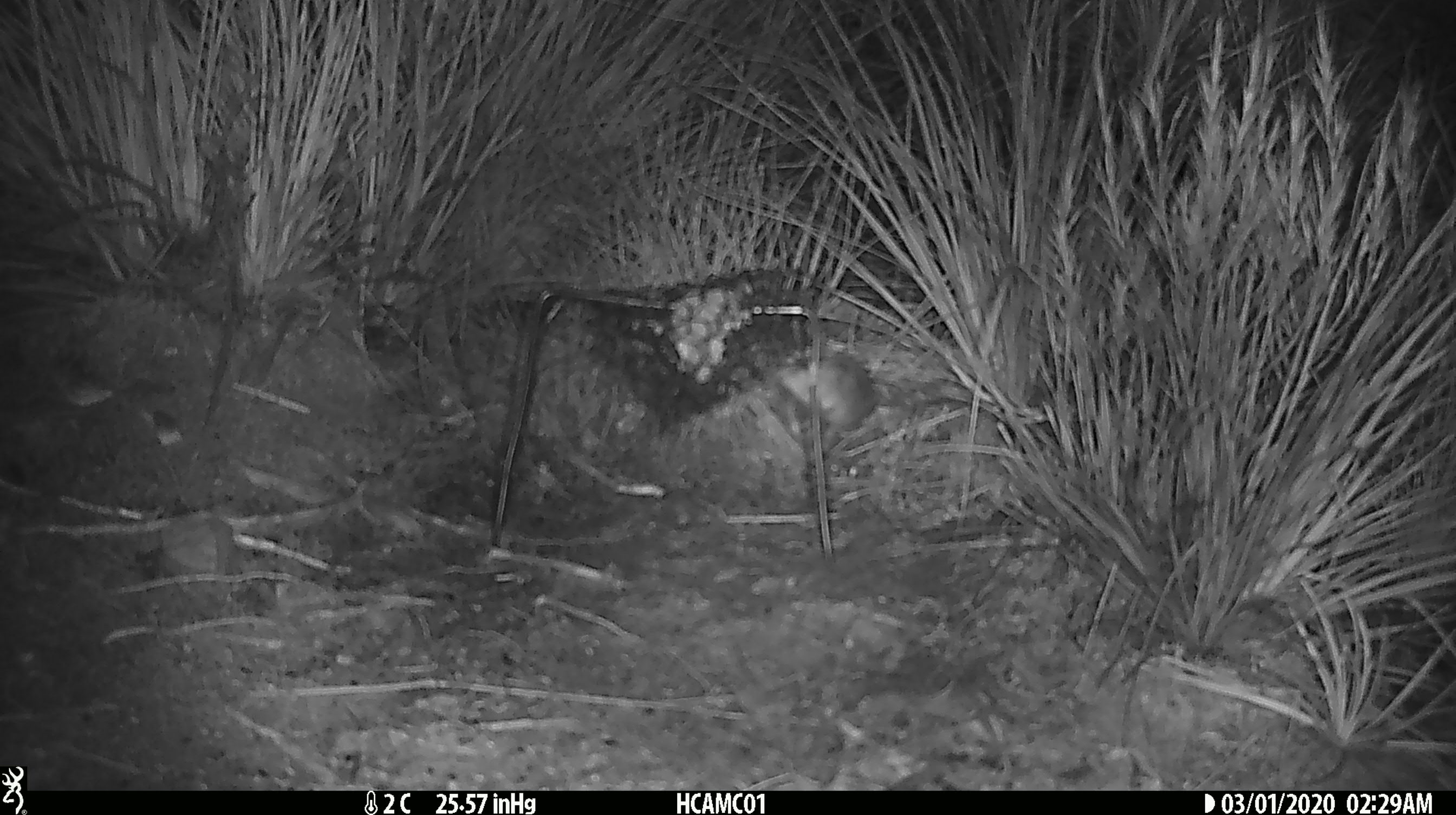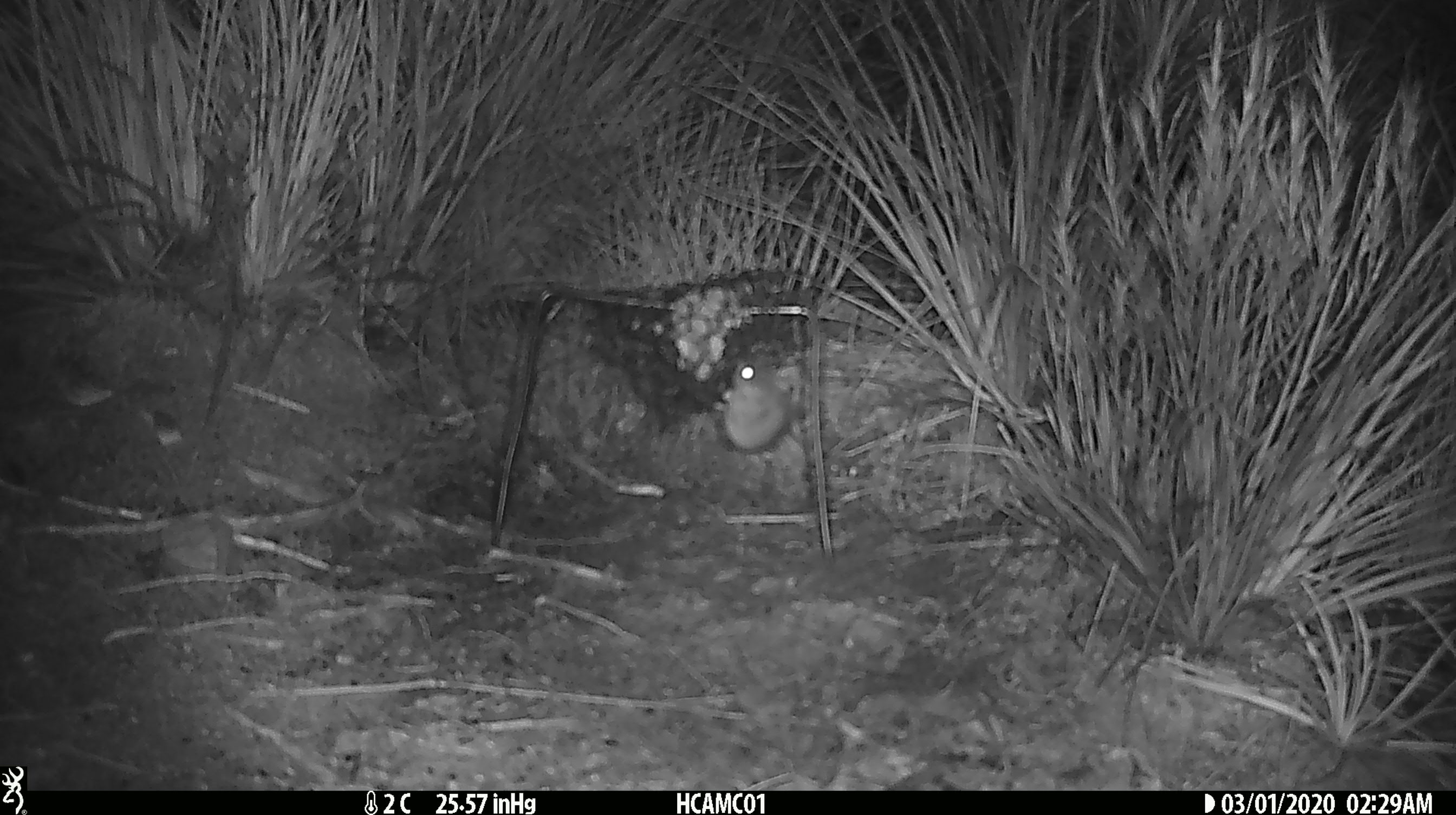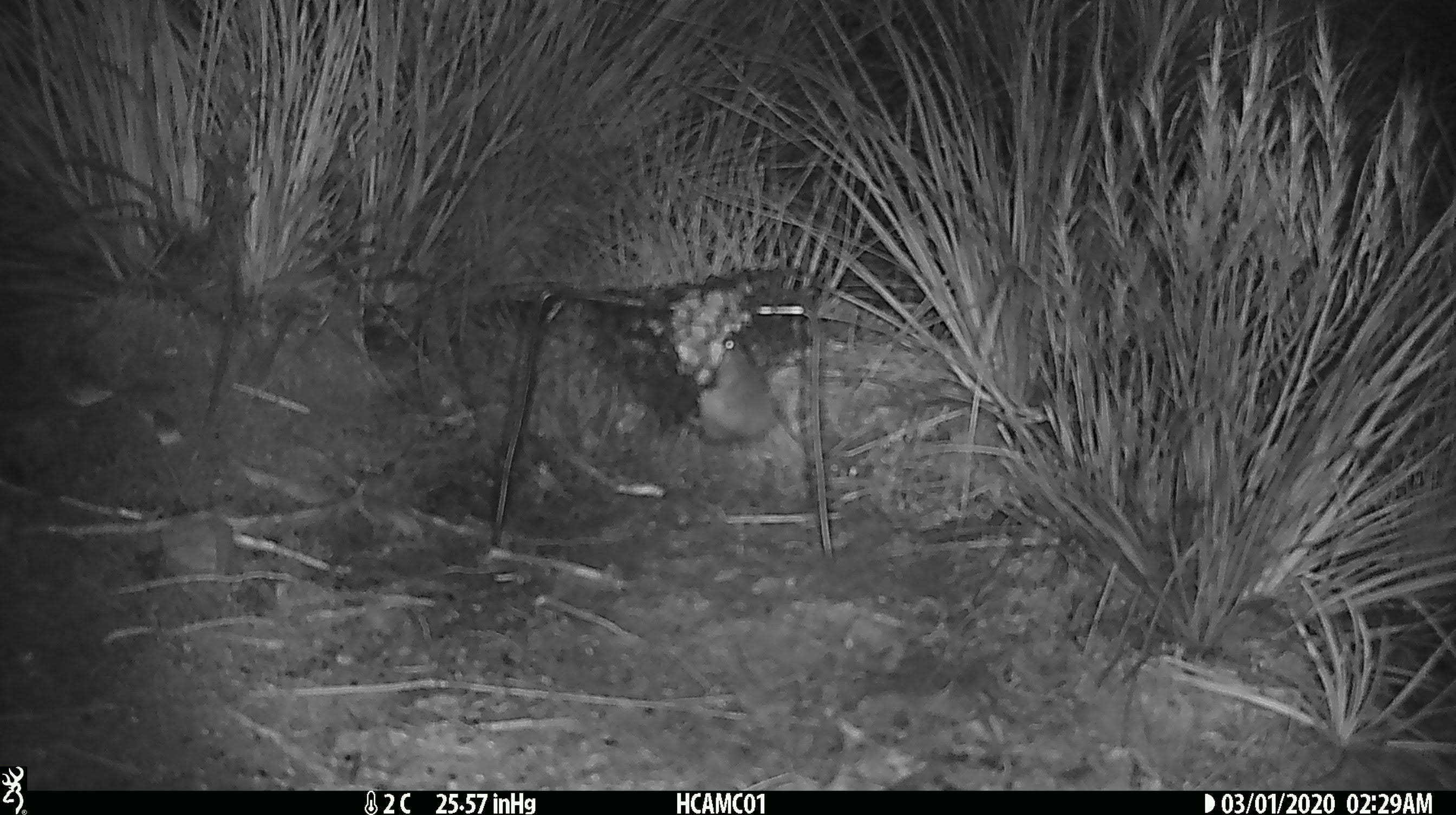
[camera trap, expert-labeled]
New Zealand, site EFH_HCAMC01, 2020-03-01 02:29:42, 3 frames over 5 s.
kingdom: Animalia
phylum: Chordata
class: Mammalia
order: Rodentia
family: Muridae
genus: Mus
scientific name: Mus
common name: mouse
Mouse (Mus).